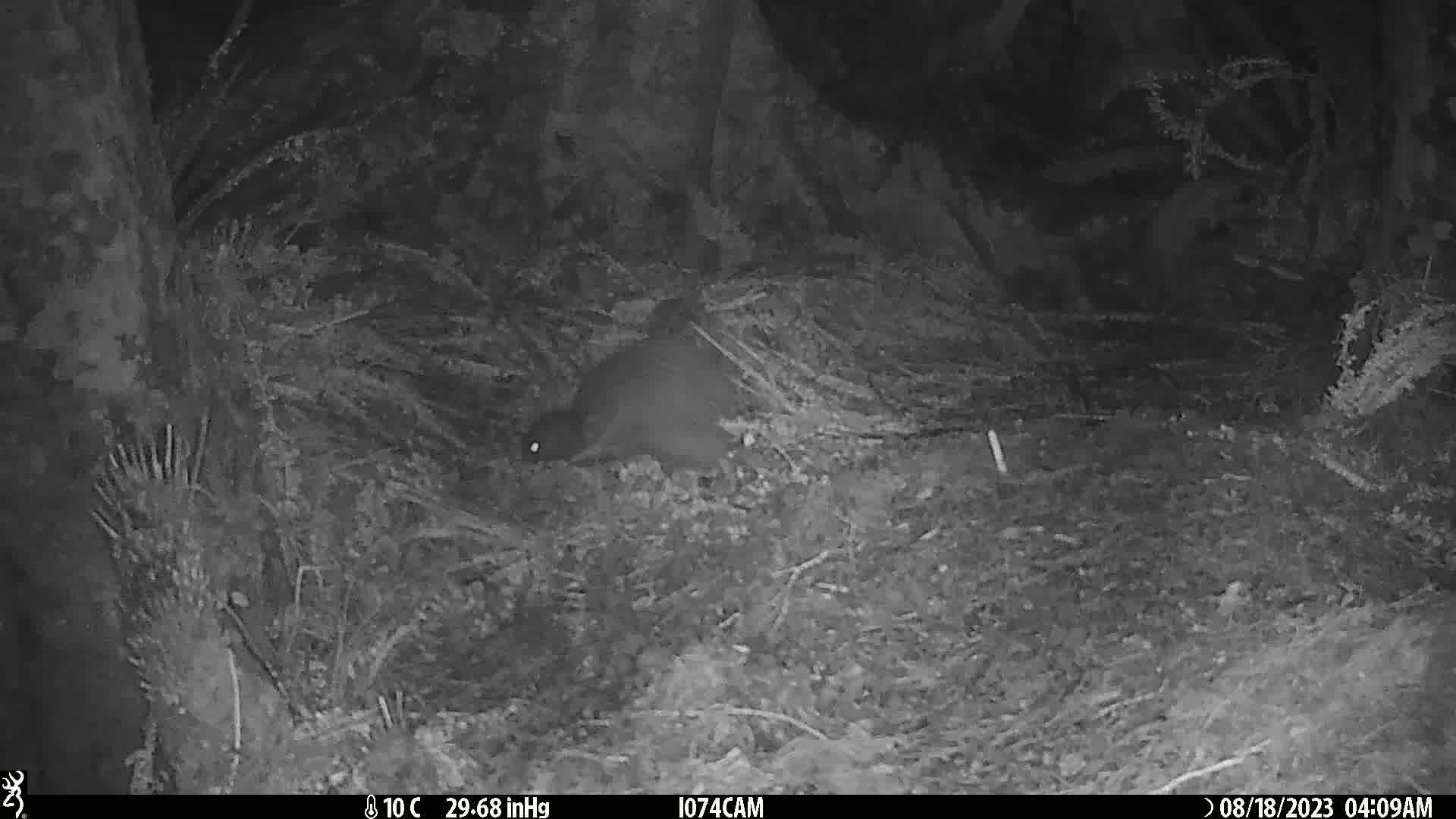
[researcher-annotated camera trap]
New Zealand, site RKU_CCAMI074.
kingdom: Animalia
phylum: Chordata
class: Aves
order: Apterygiformes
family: Apterygidae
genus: Apteryx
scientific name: Apteryx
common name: kiwi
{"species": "kiwi (Apteryx)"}